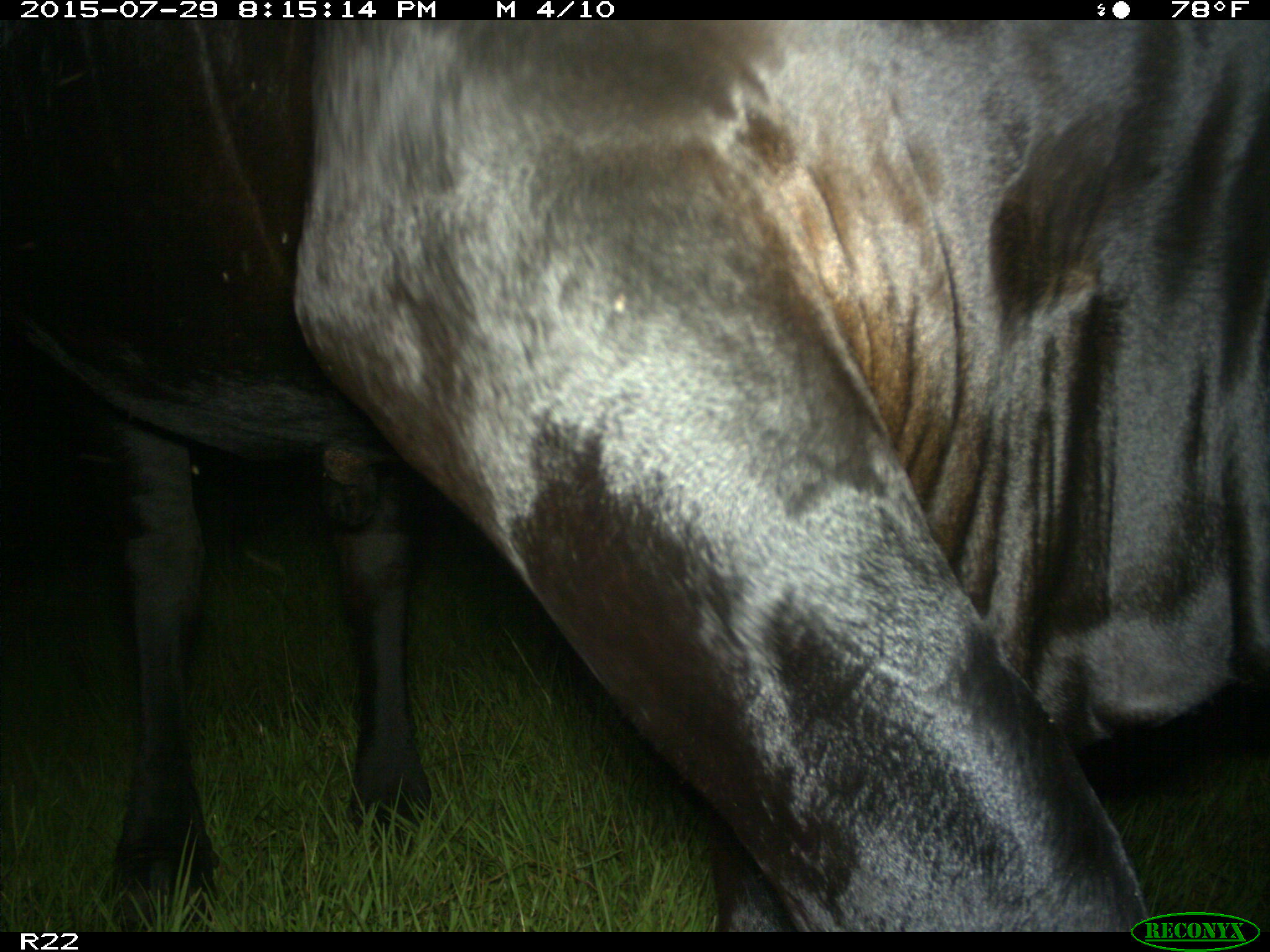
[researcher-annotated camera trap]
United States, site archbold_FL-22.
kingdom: Animalia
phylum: Chordata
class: Mammalia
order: Artiodactyla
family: Bovidae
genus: Bos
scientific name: Bos taurus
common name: domestic cow